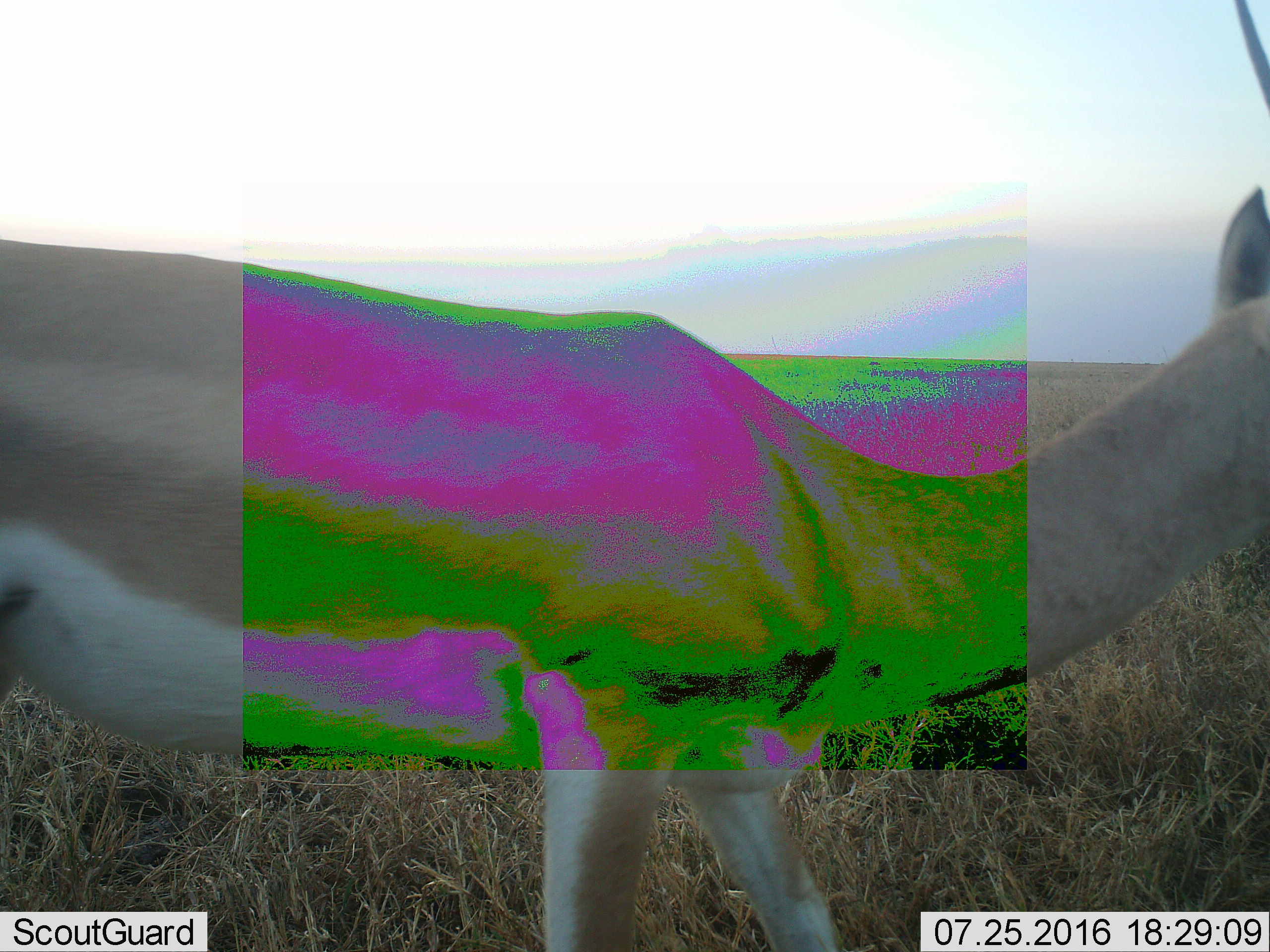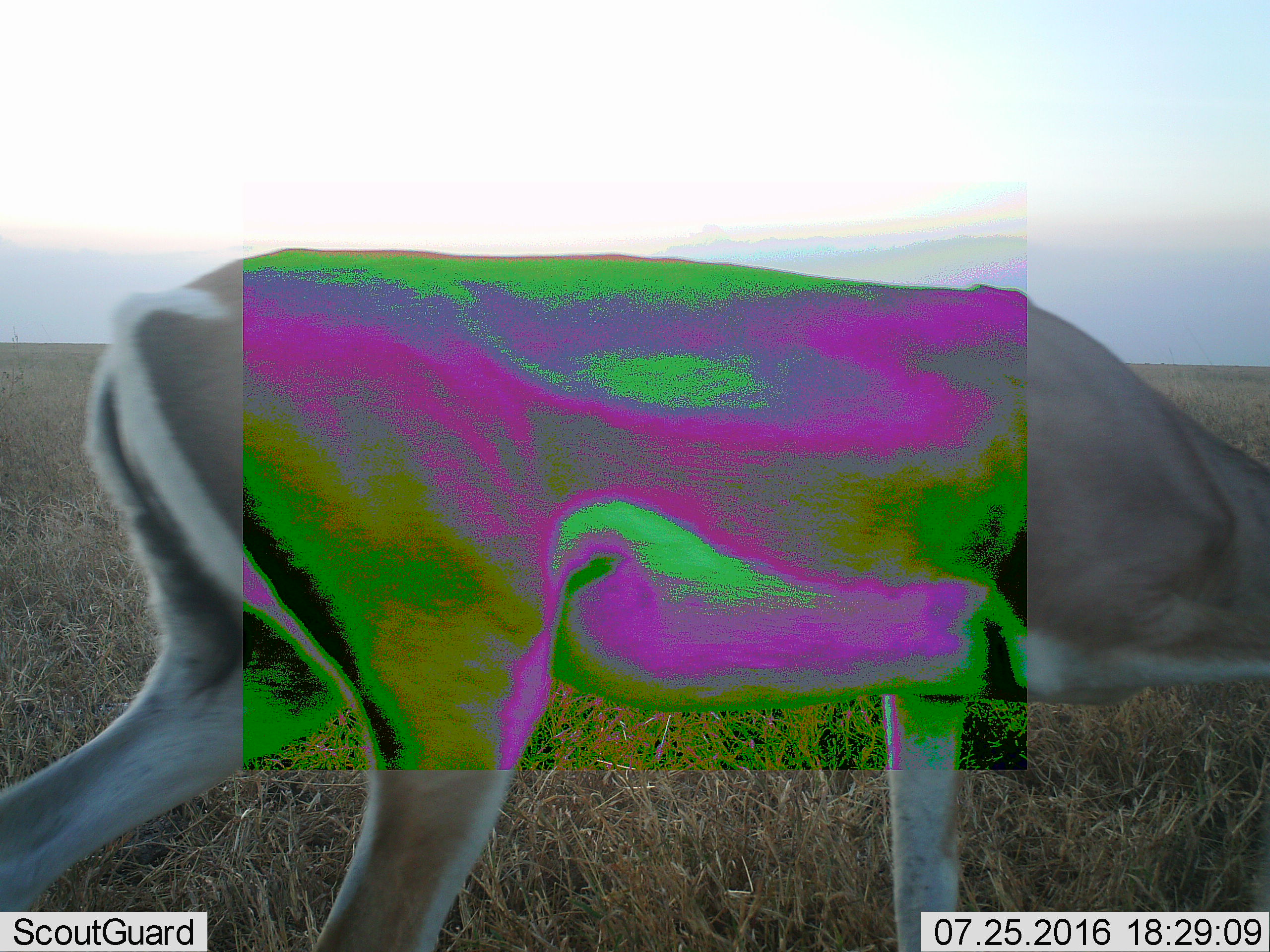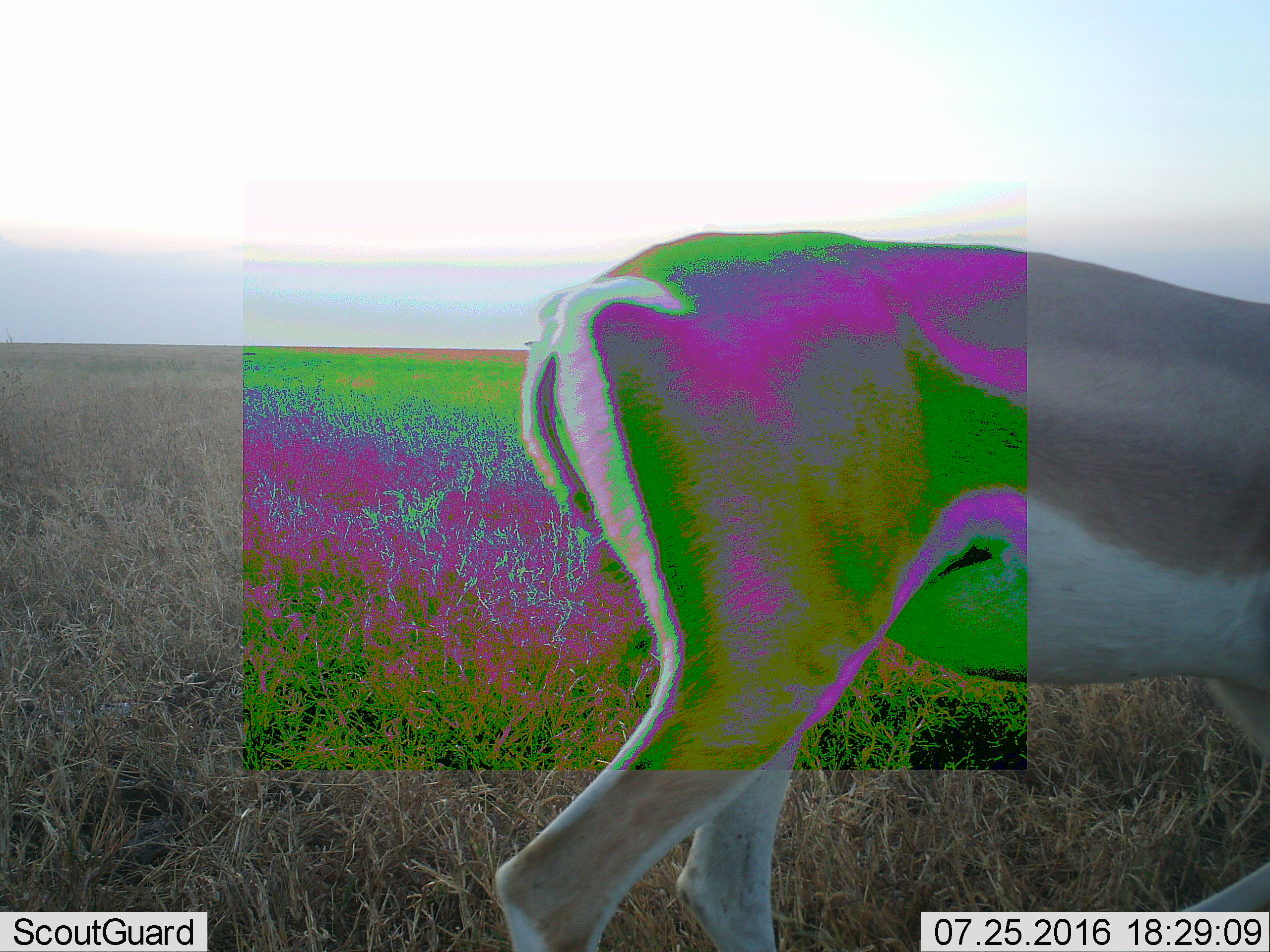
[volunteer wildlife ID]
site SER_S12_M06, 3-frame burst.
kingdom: Animalia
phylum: Chordata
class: Mammalia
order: Artiodactyla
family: Bovidae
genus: Nanger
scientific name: Nanger granti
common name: grant's gazelle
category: gazellegrants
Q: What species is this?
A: Gazellegrants (grant's gazelle) (Nanger granti).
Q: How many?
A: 1.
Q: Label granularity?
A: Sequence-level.